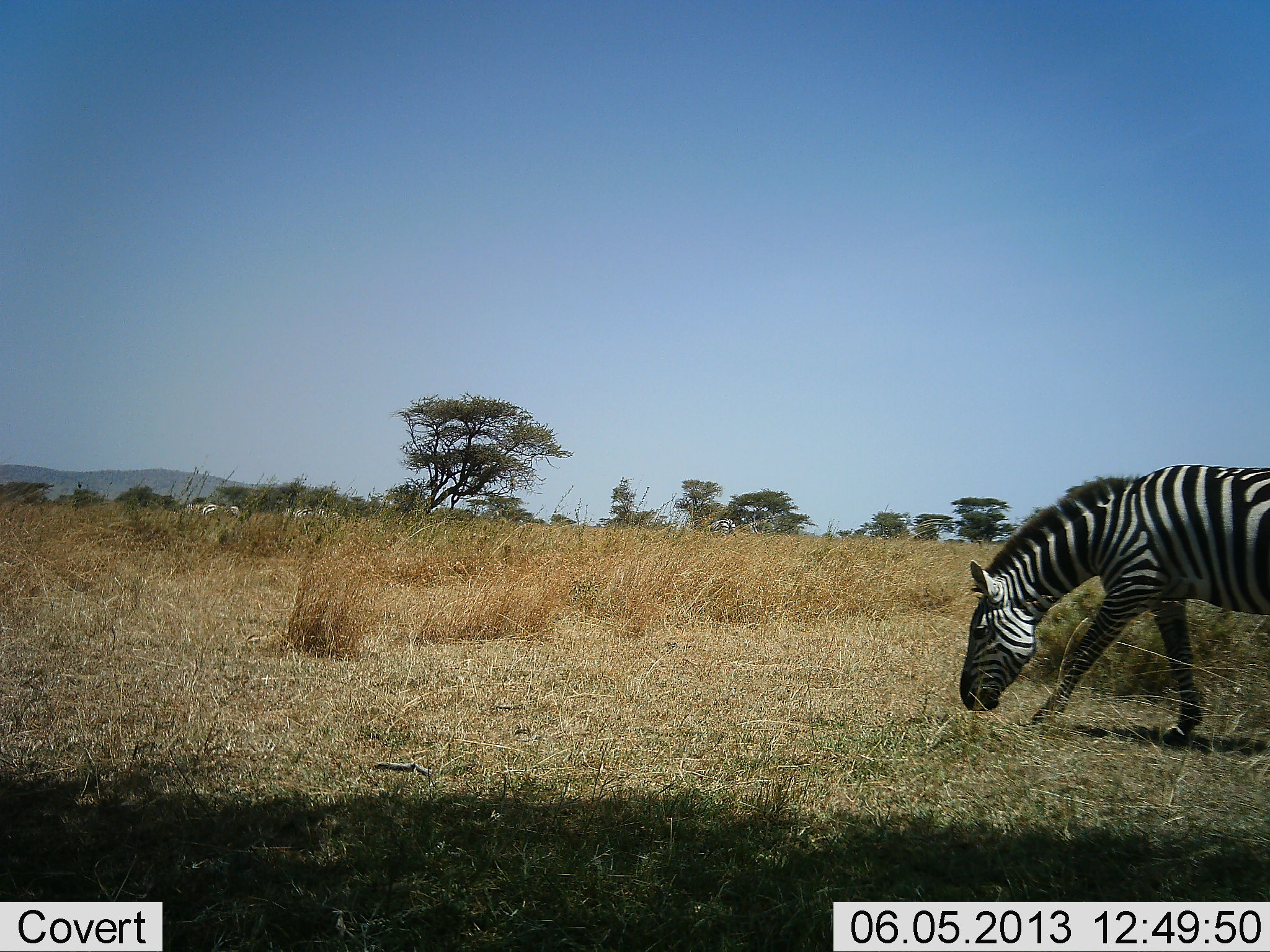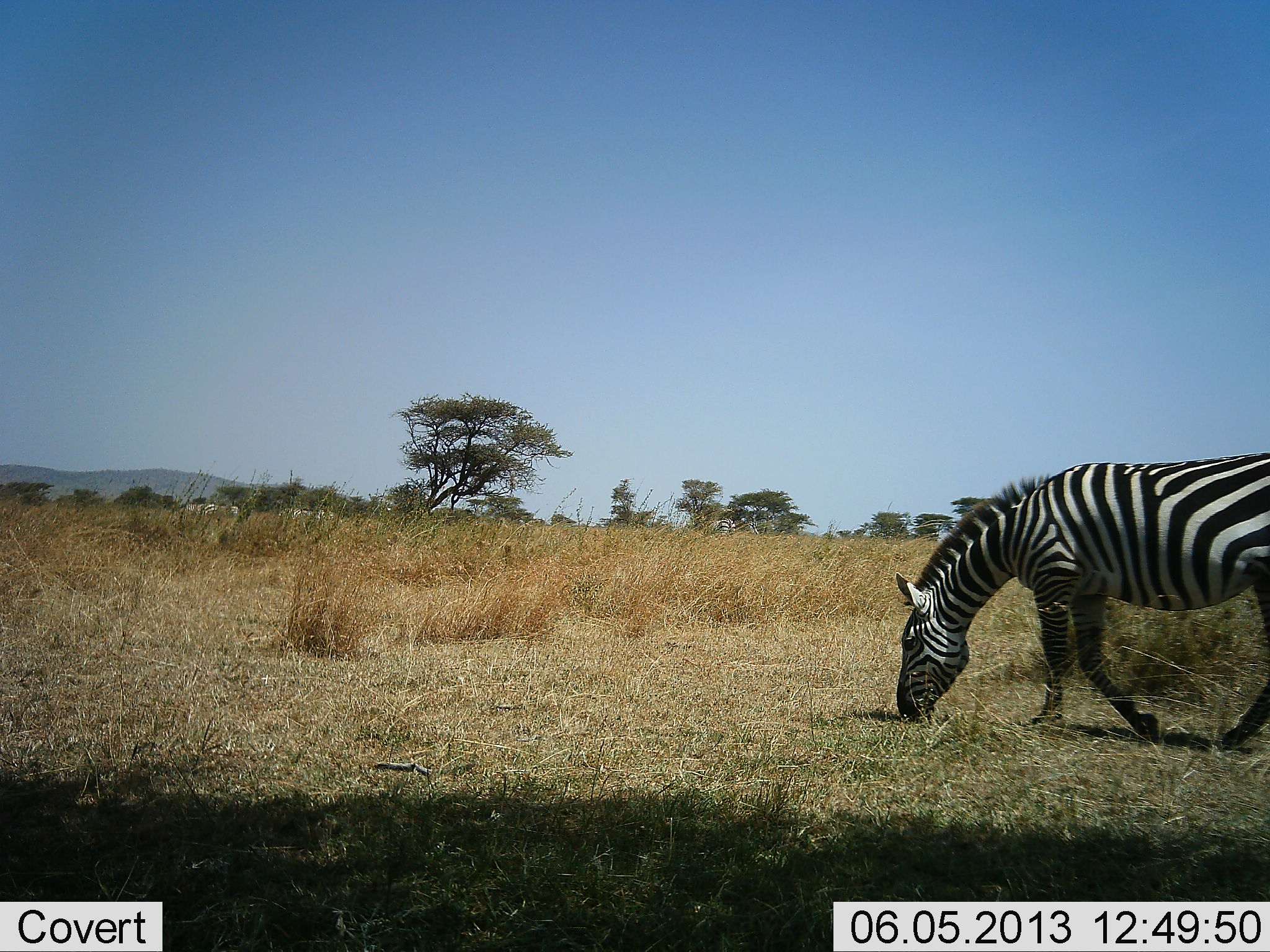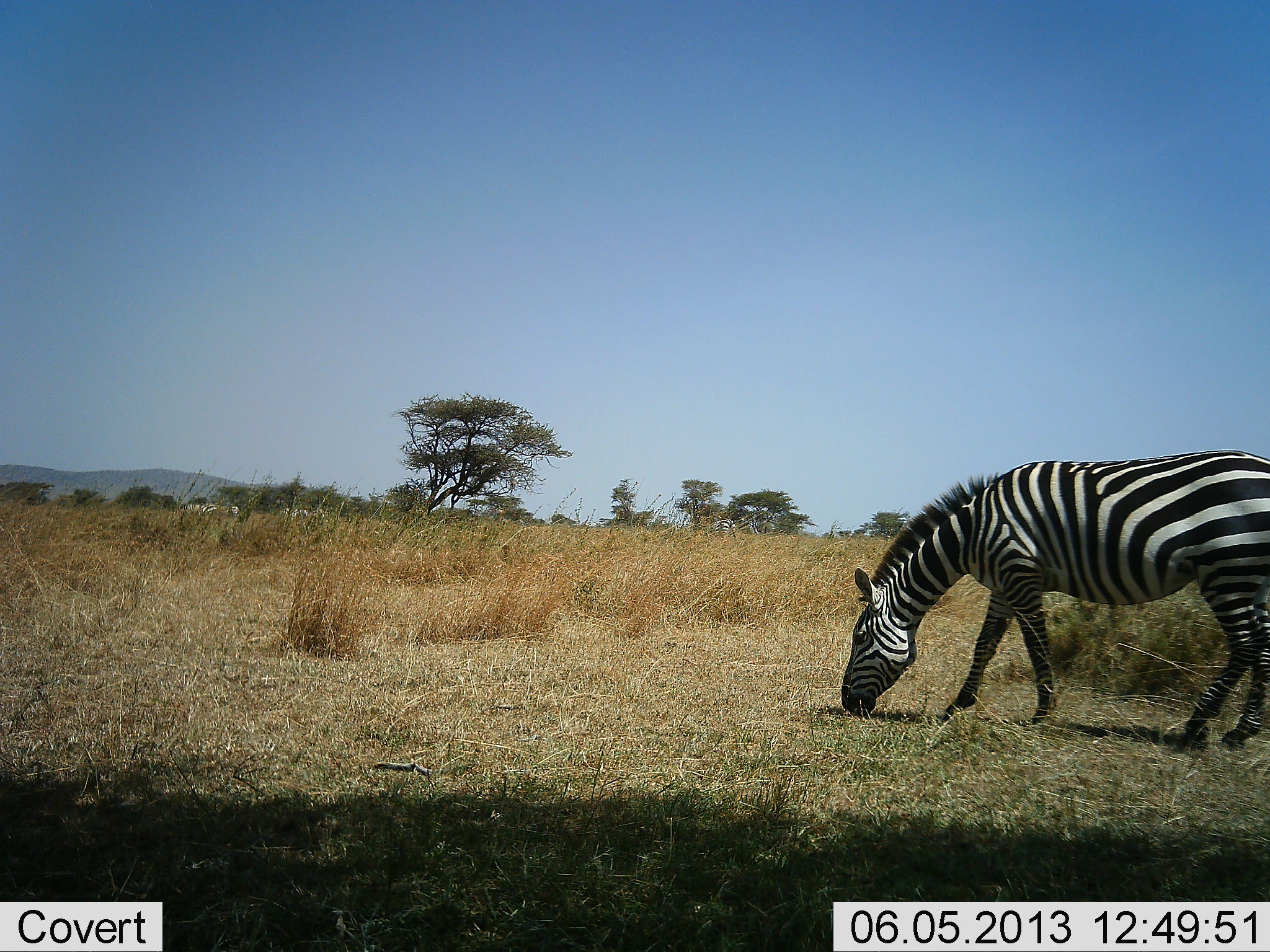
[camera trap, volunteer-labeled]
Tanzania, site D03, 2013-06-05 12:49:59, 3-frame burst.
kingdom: Animalia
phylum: Chordata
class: Mammalia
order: Perissodactyla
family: Equidae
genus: Equus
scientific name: Equus quagga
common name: plains zebra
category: zebra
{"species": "zebra (plains zebra) (Equus quagga)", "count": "1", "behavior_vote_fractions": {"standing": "6%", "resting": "0%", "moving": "62%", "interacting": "0%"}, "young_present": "0%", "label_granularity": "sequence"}